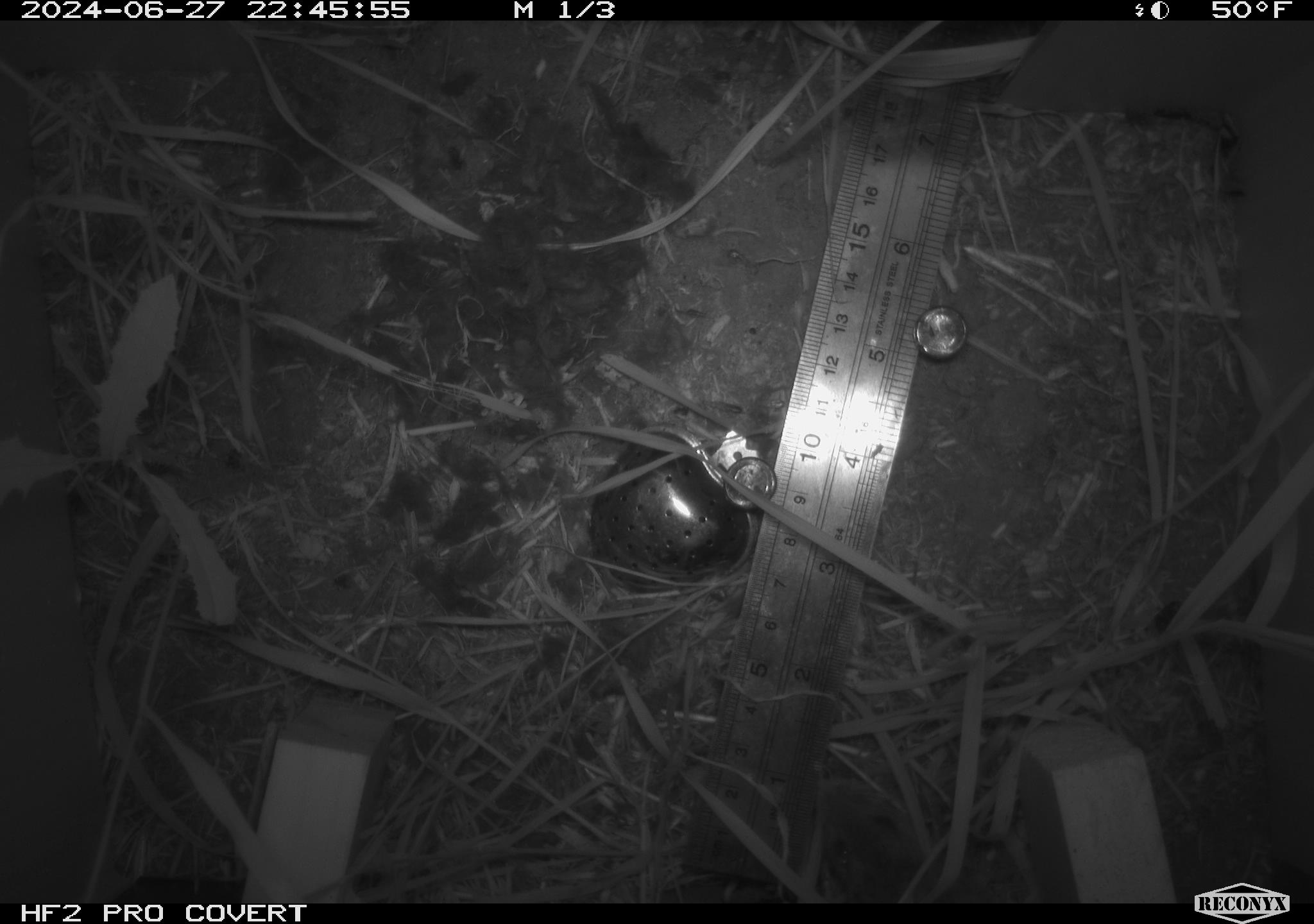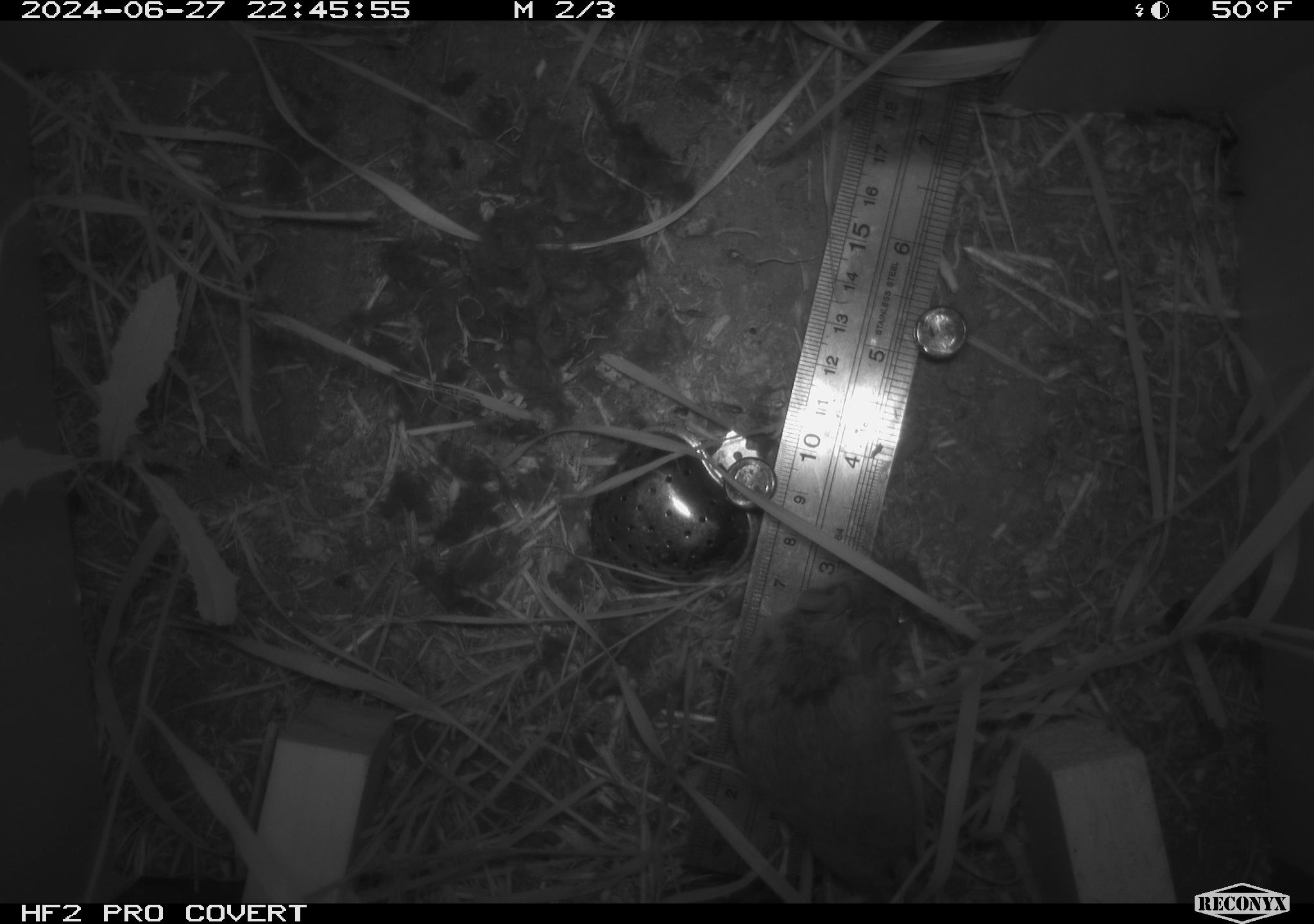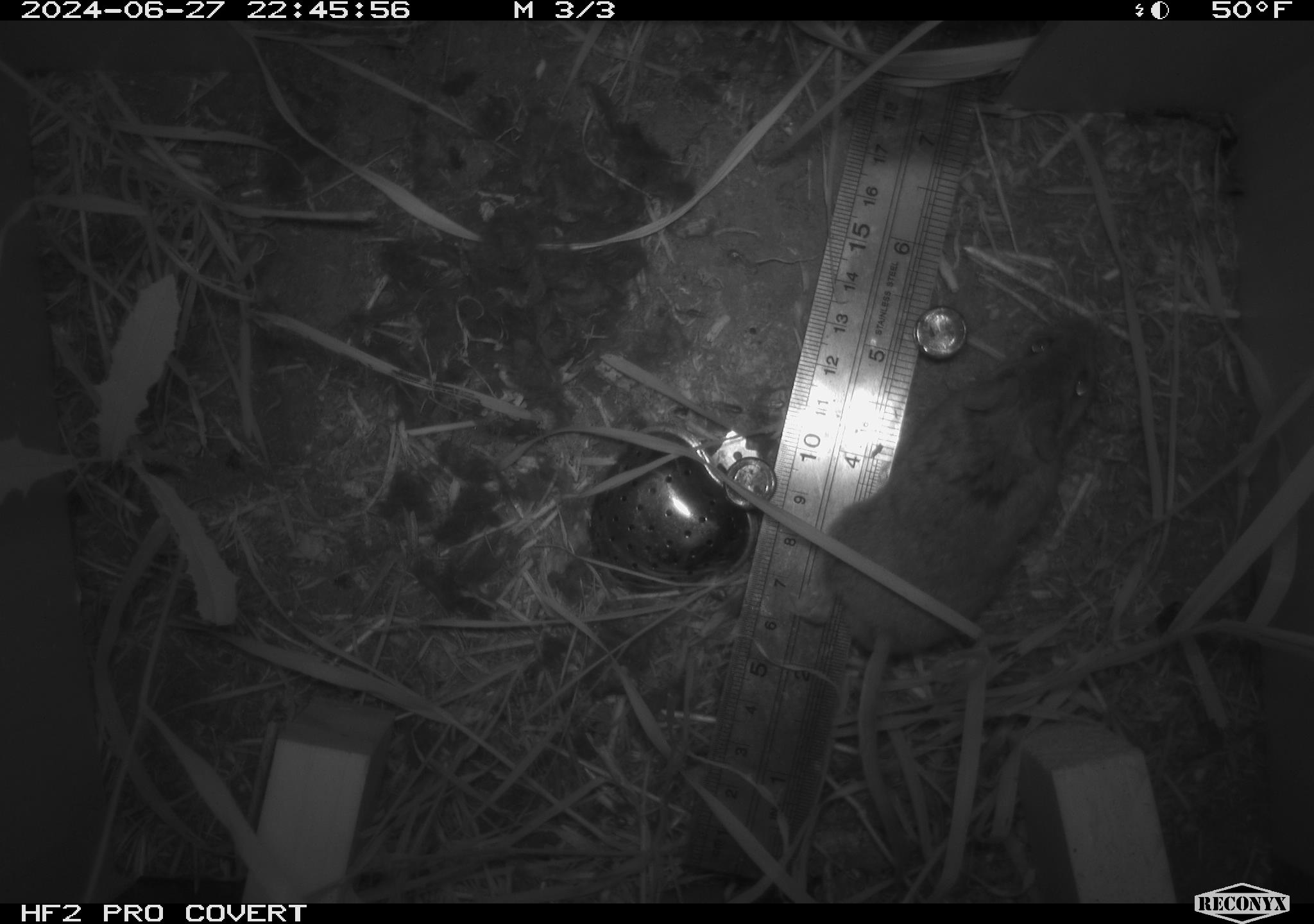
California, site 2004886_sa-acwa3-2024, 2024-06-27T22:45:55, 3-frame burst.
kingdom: Animalia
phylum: Chordata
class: Mammalia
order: Rodentia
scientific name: Rodentia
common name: mouse species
Mouse species (Rodentia).